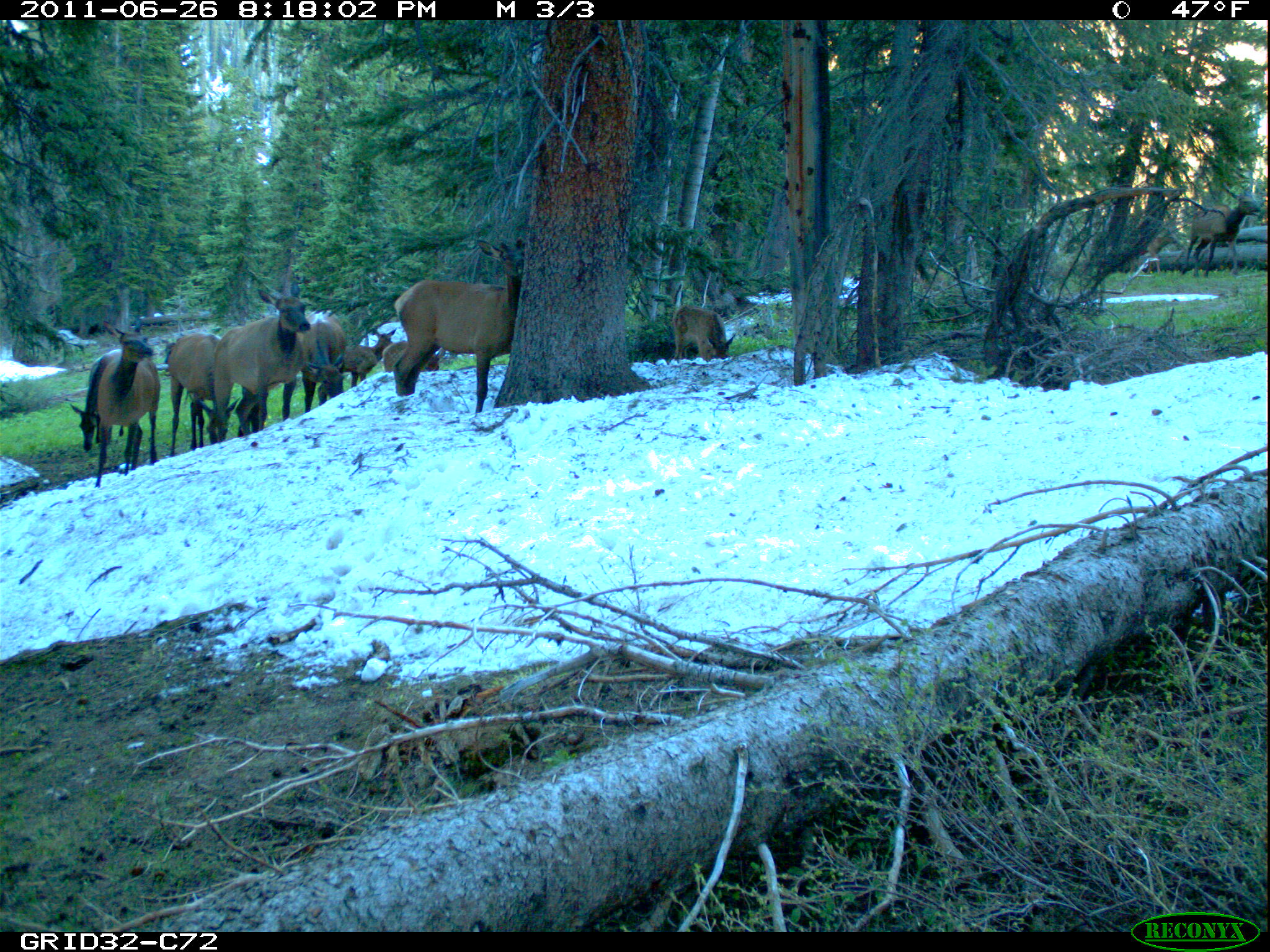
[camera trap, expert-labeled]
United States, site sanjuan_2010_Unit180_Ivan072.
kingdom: Animalia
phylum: Chordata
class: Mammalia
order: Artiodactyla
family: Cervidae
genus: Cervus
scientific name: Cervus elaphus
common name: red deer